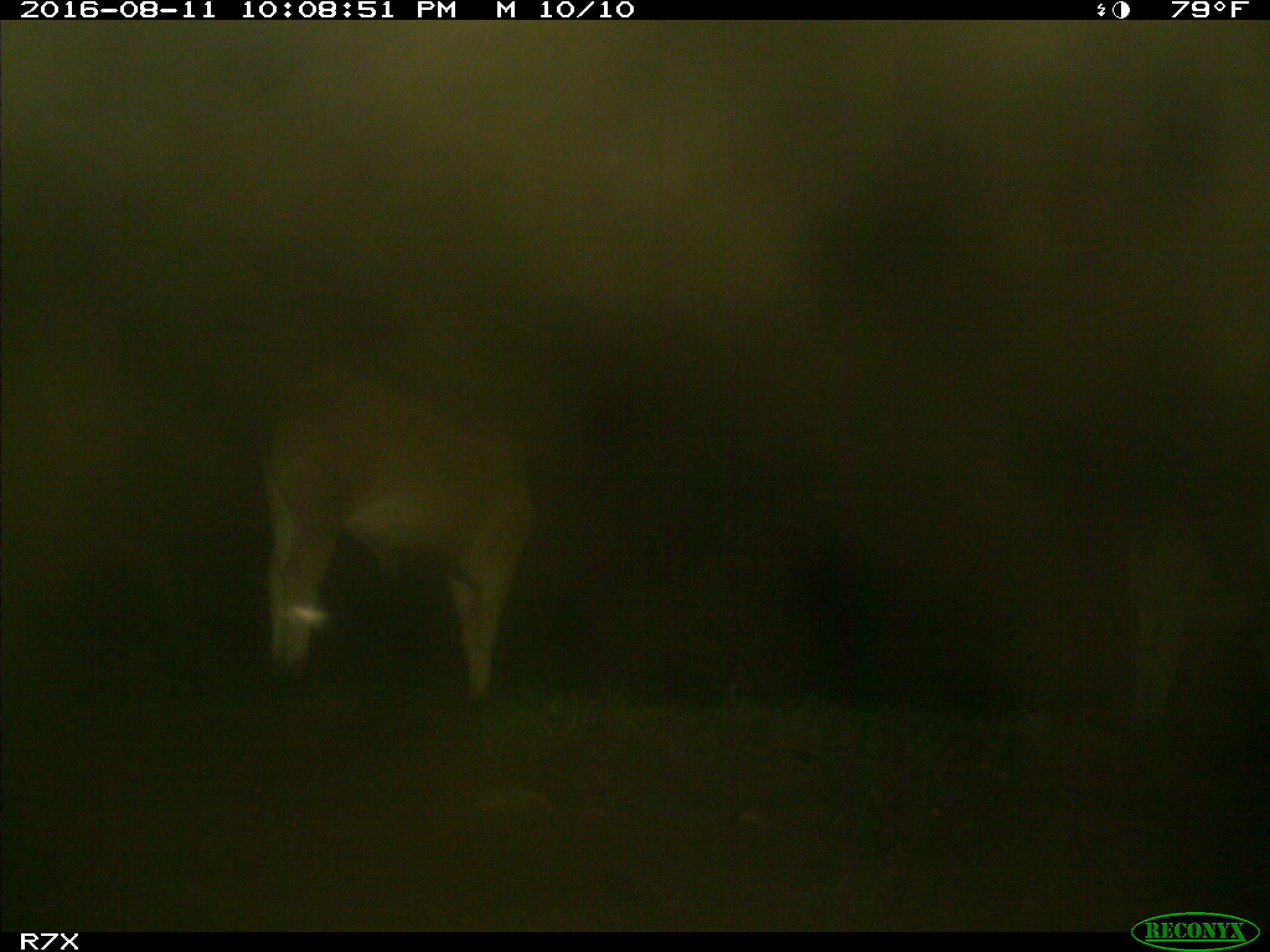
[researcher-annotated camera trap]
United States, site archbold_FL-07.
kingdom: Animalia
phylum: Chordata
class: Mammalia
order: Artiodactyla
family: Bovidae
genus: Bos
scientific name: Bos taurus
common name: domestic cow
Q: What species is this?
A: Bos taurus (domestic cow).